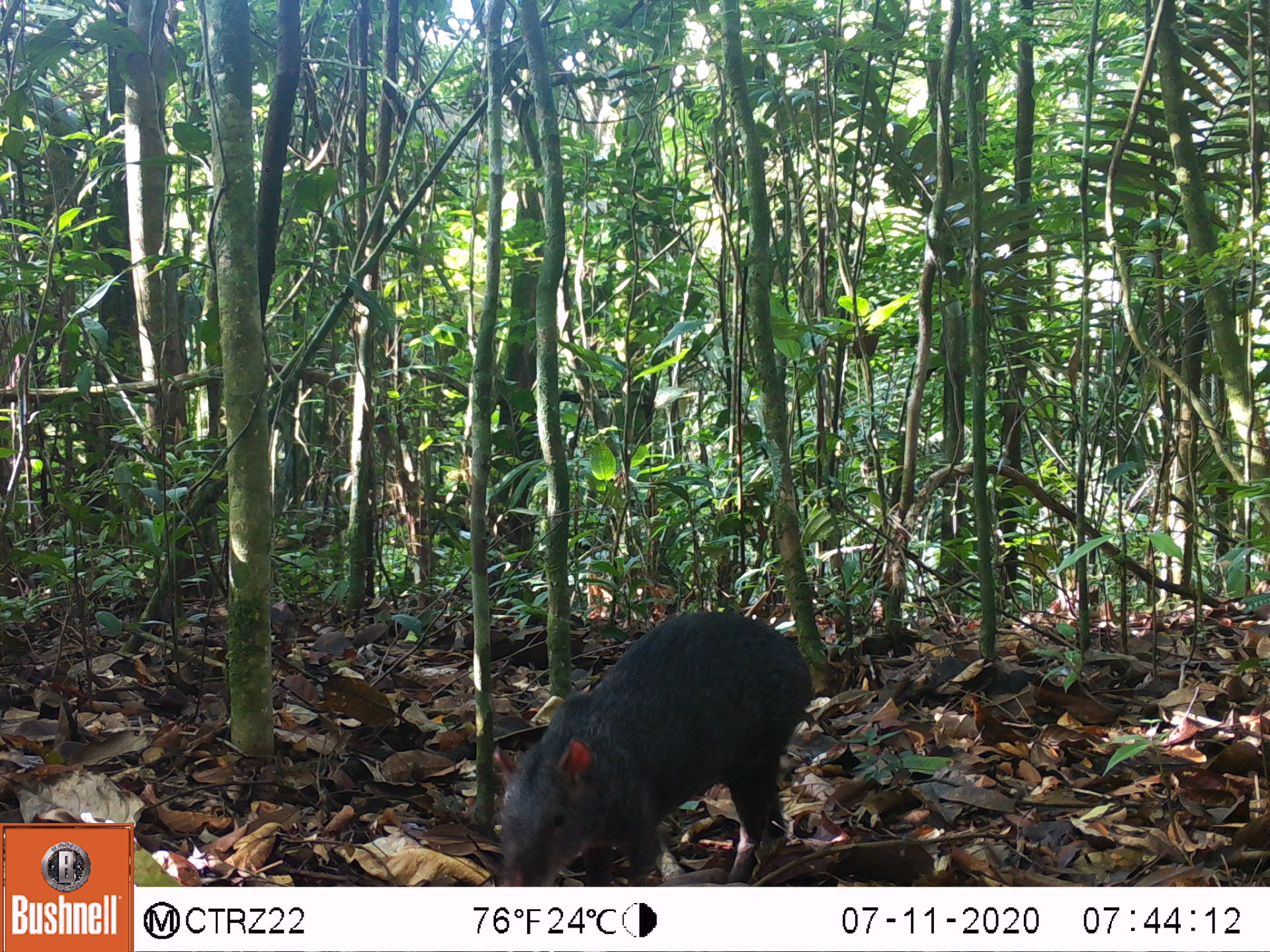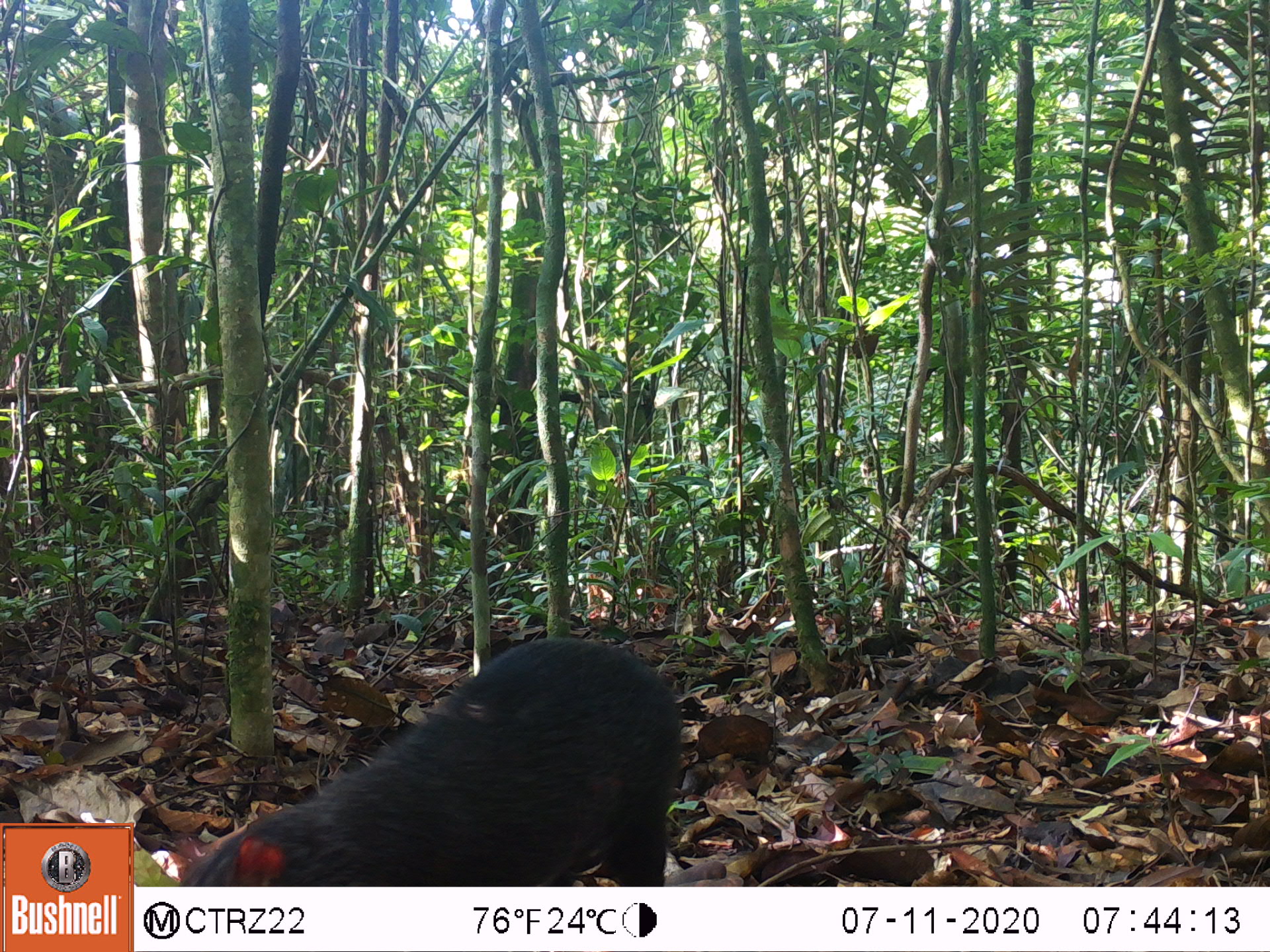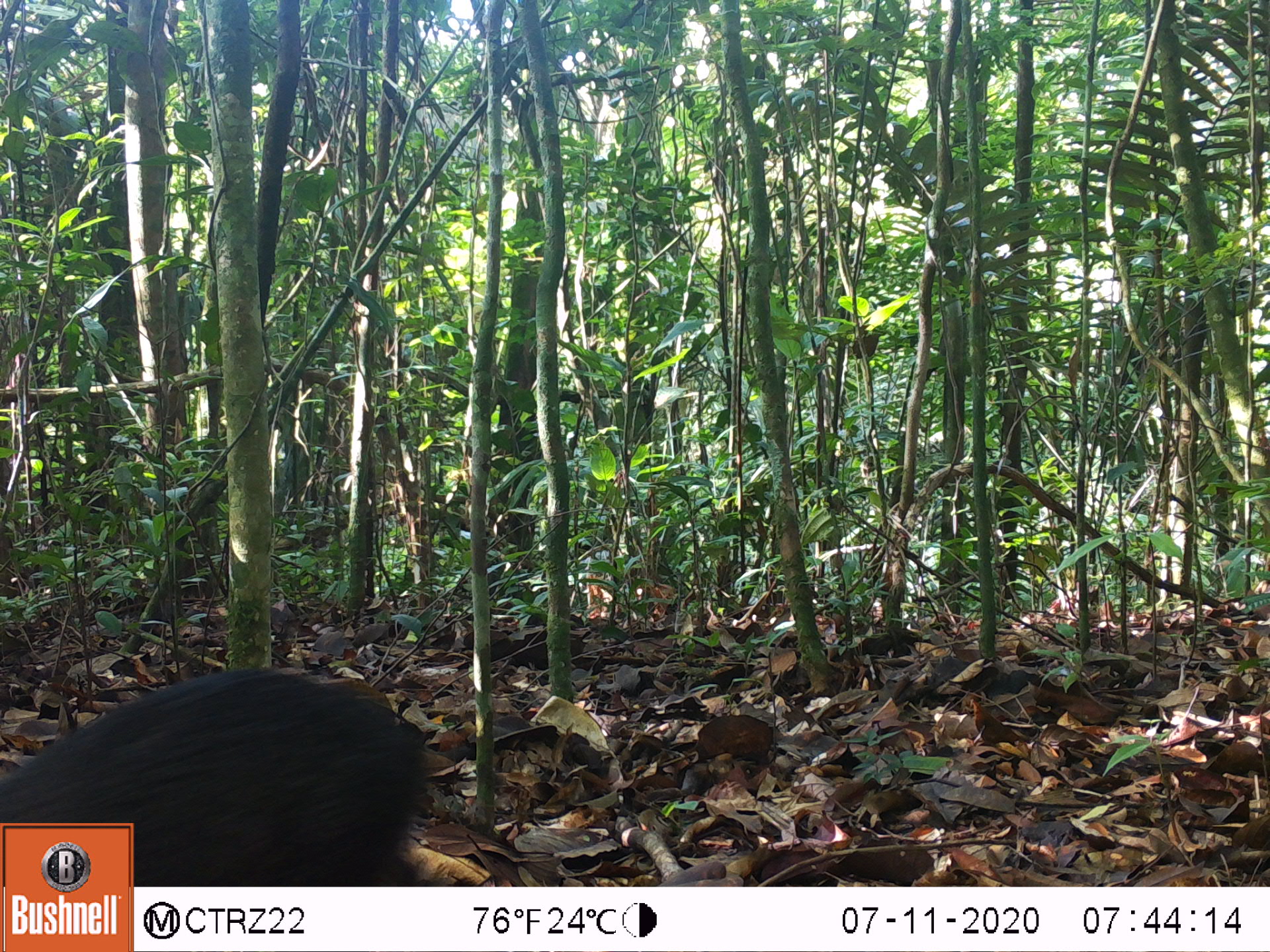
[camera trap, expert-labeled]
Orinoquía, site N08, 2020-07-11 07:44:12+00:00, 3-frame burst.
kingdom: Animalia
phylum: Chordata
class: Mammalia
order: Rodentia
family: Dasyproctidae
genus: Dasyprocta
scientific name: Dasyprocta fuliginosa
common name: black agouti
Black agouti (Dasyprocta fuliginosa).